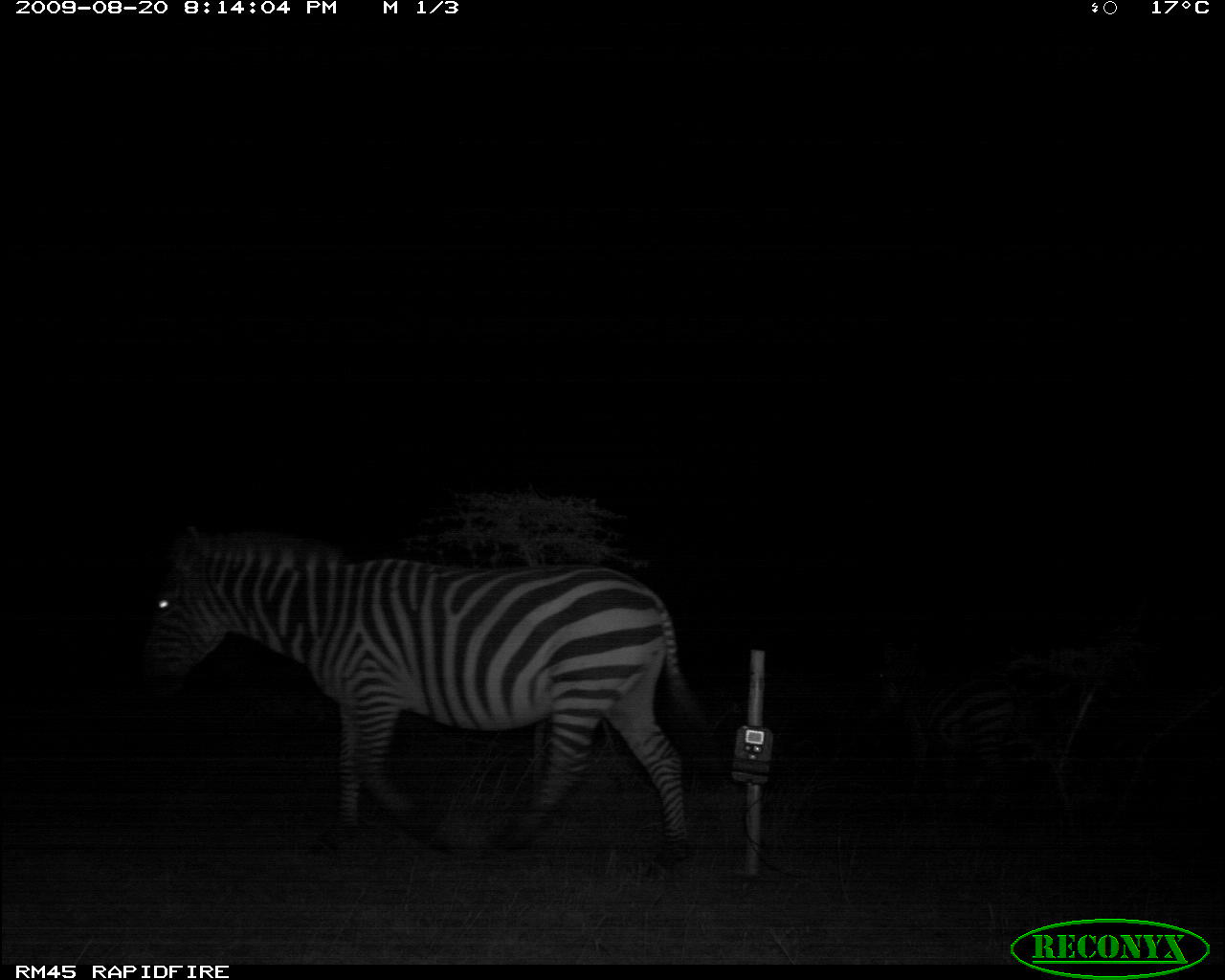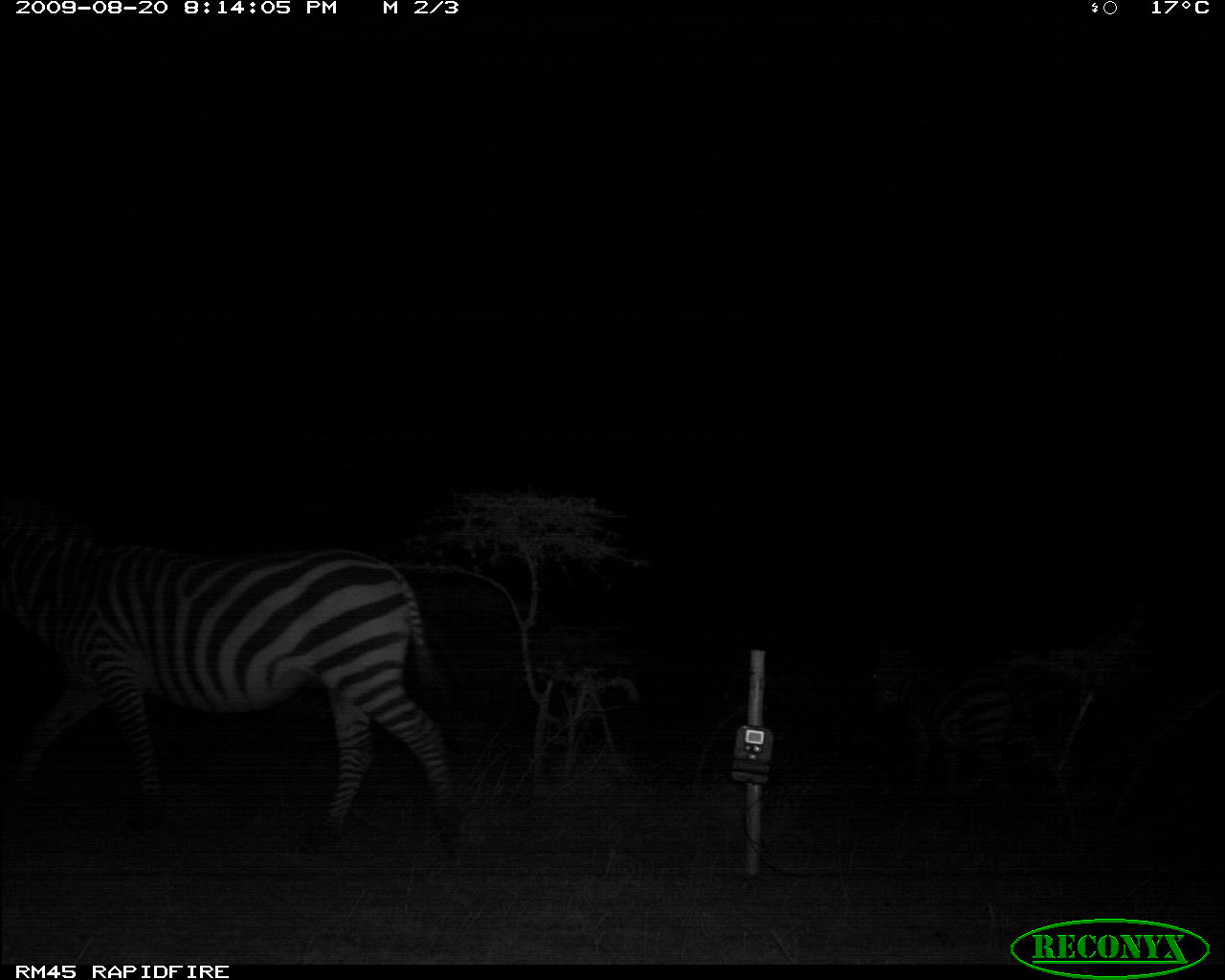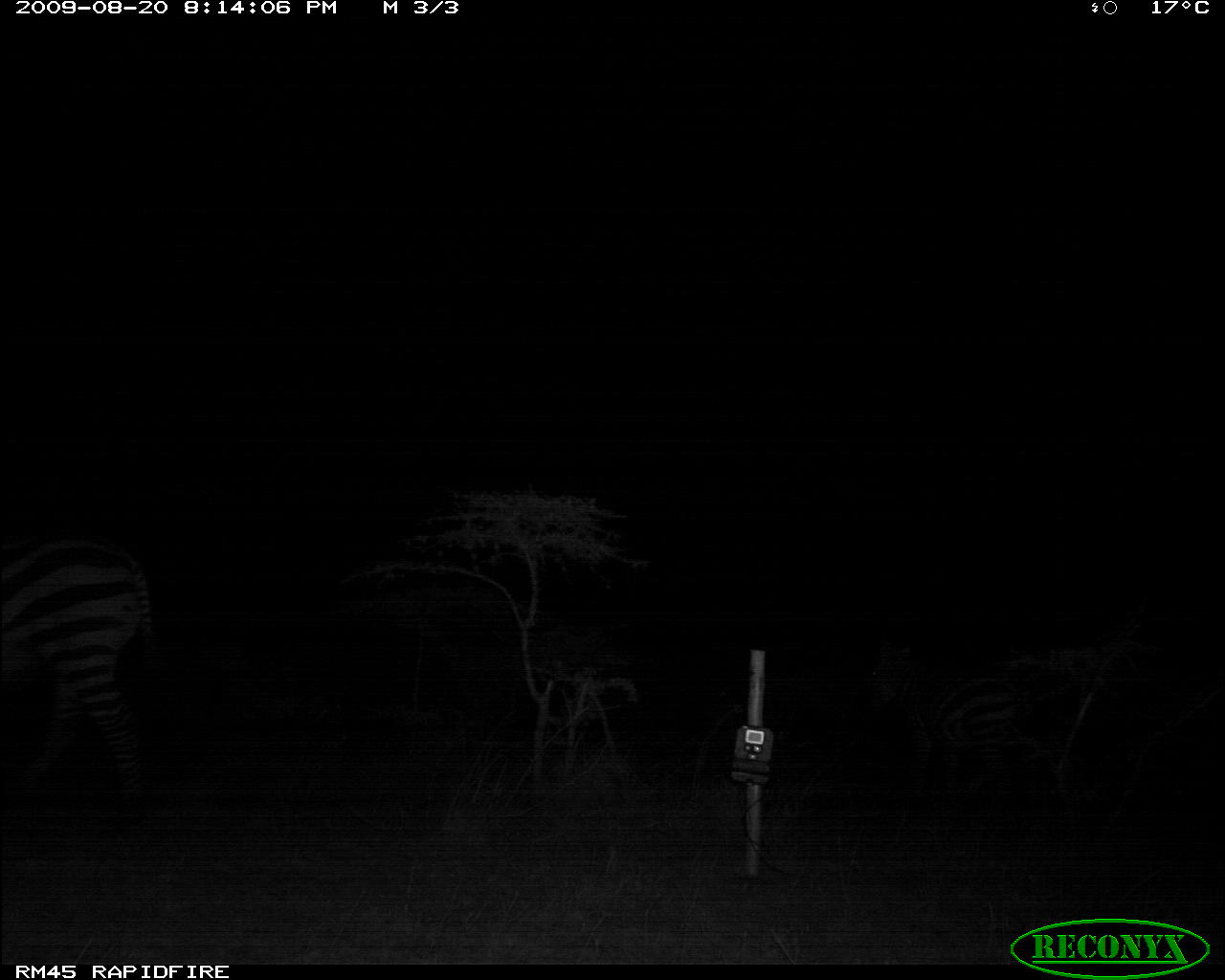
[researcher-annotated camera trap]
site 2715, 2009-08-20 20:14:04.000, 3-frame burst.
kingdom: Animalia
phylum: Chordata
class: Mammalia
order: Perissodactyla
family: Equidae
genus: Equus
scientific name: Equus quagga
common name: plains zebra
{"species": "Equus quagga (plains zebra)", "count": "2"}